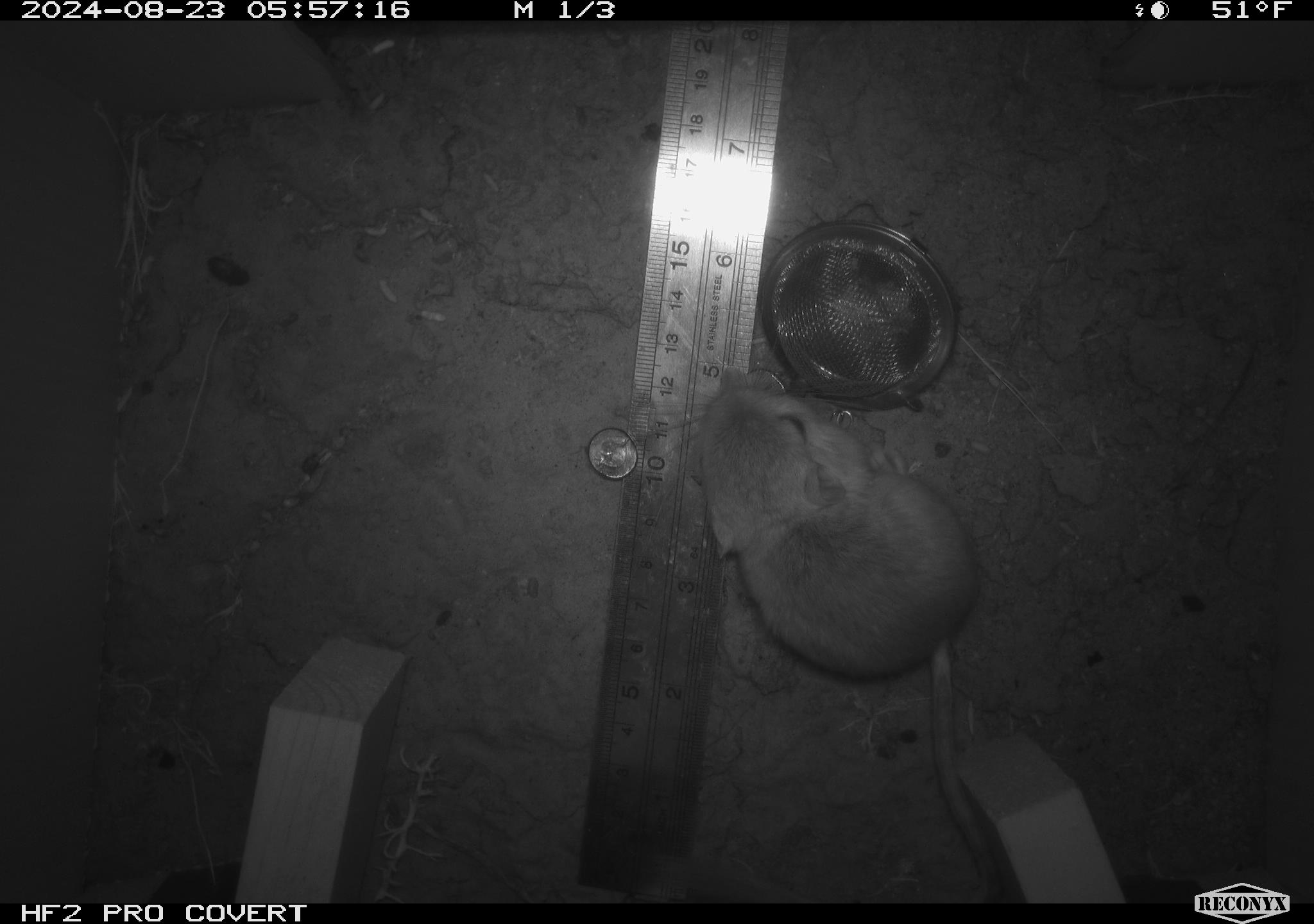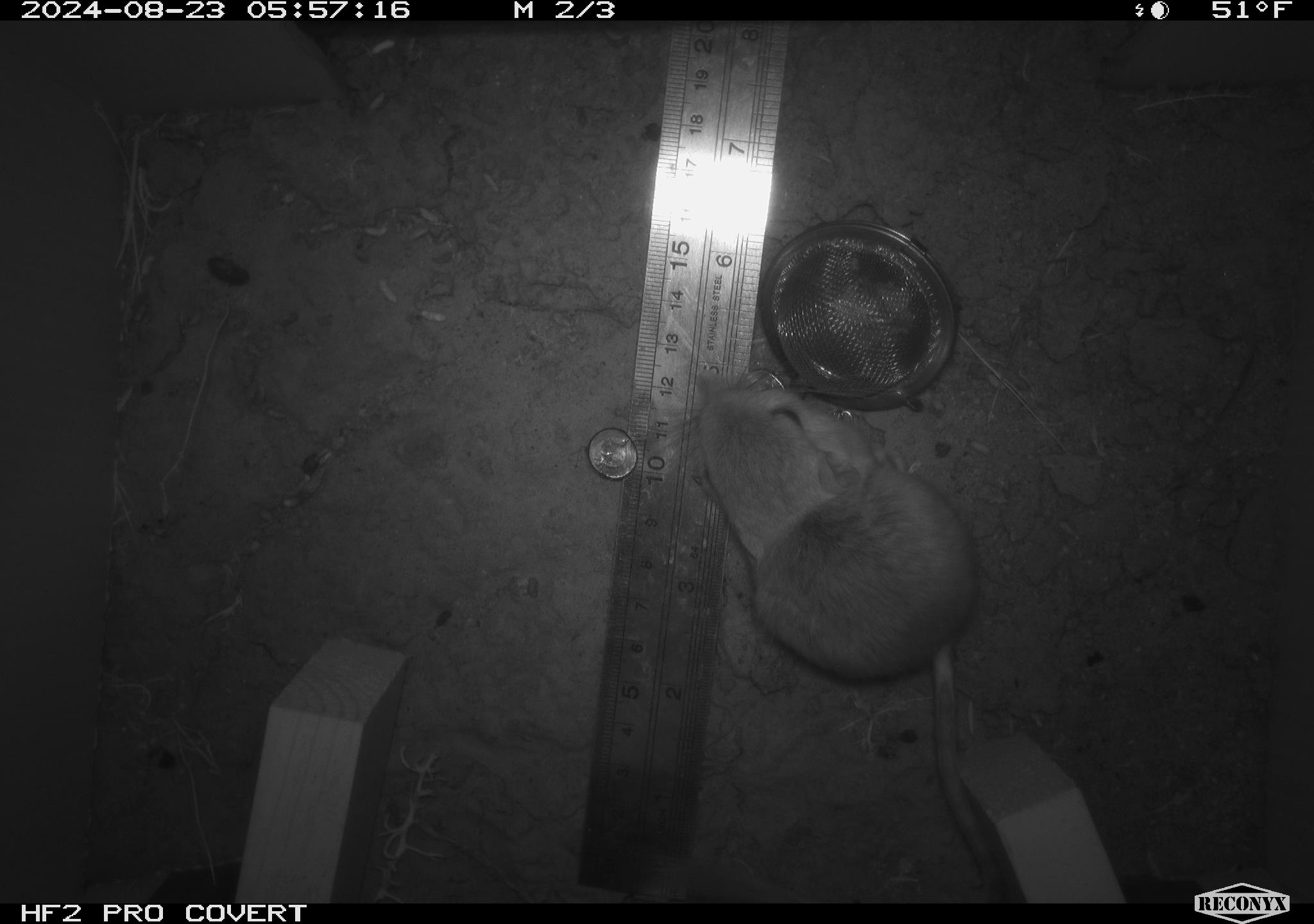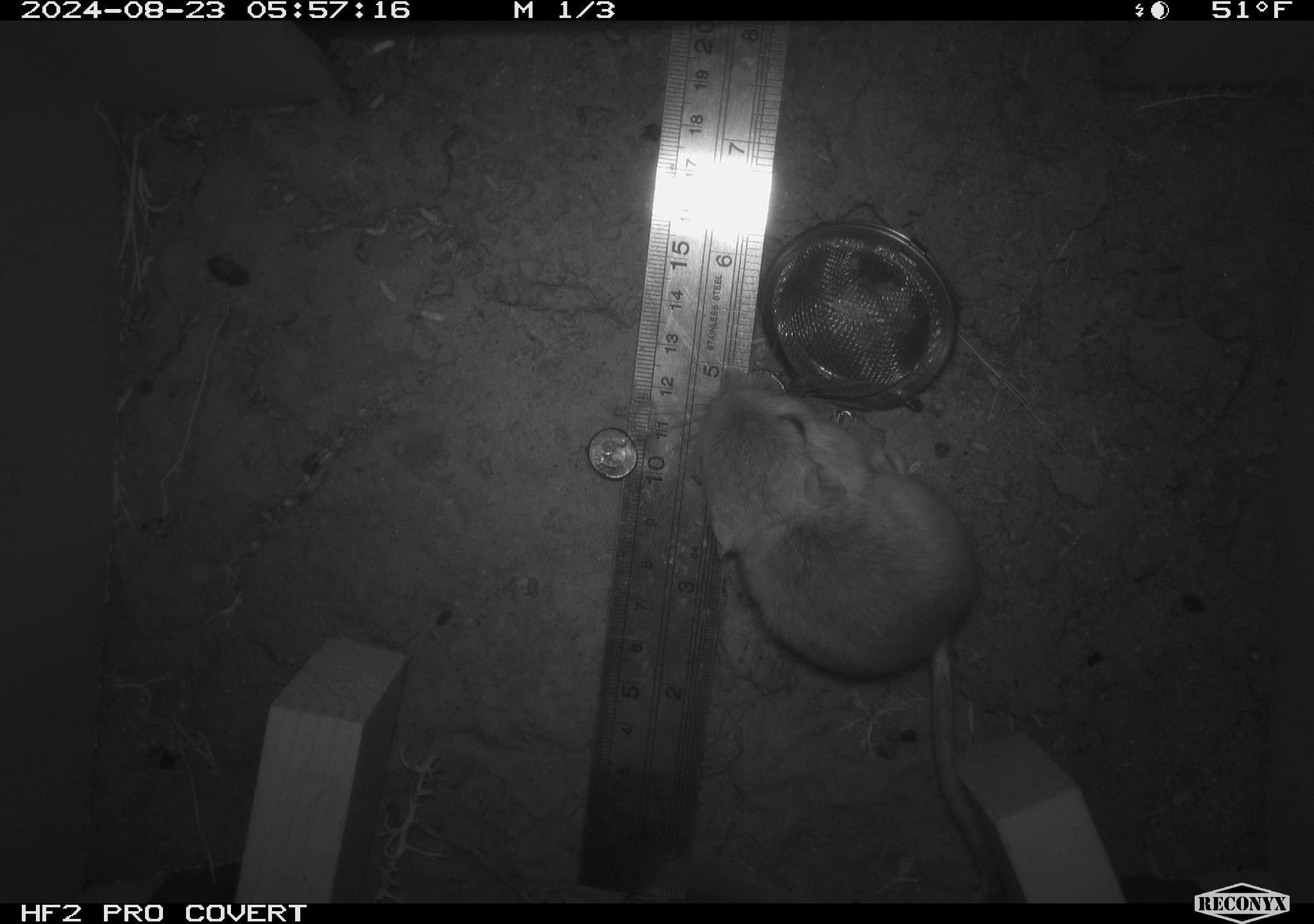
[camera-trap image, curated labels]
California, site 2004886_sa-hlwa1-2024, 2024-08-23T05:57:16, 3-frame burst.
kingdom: Animalia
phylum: Chordata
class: Mammalia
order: Rodentia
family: Heteromyidae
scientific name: Heteromyidae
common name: kangaroo rats and pocket mice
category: heteromyidae family